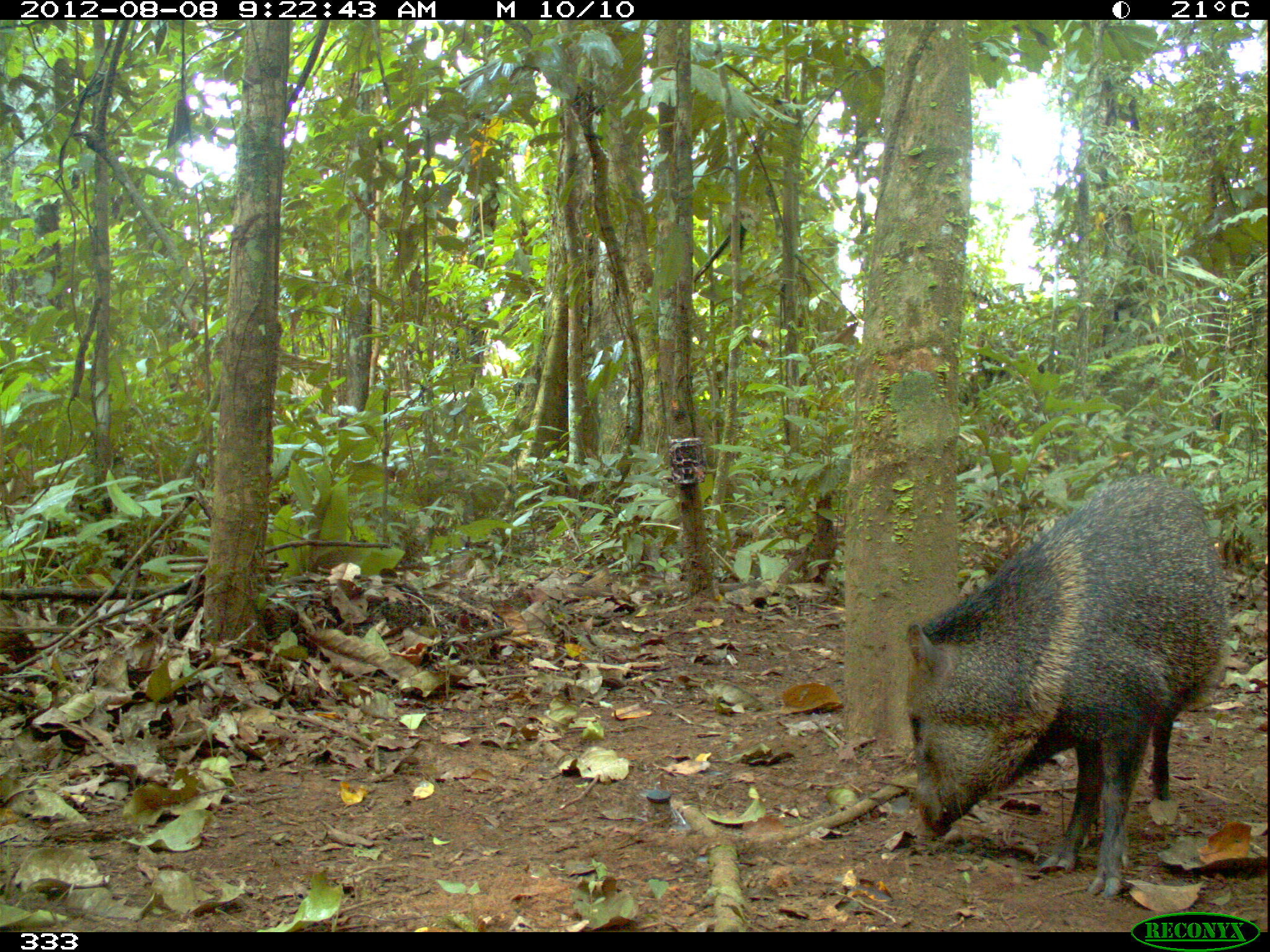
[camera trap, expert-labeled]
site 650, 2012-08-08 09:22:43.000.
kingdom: Animalia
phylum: Chordata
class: Mammalia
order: Artiodactyla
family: Tayassuidae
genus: Pecari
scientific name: Pecari tajacu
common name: collared peccary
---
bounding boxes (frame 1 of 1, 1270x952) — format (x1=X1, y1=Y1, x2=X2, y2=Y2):
pecari tajacu: (x1=901, y1=474, x2=1228, y2=900)